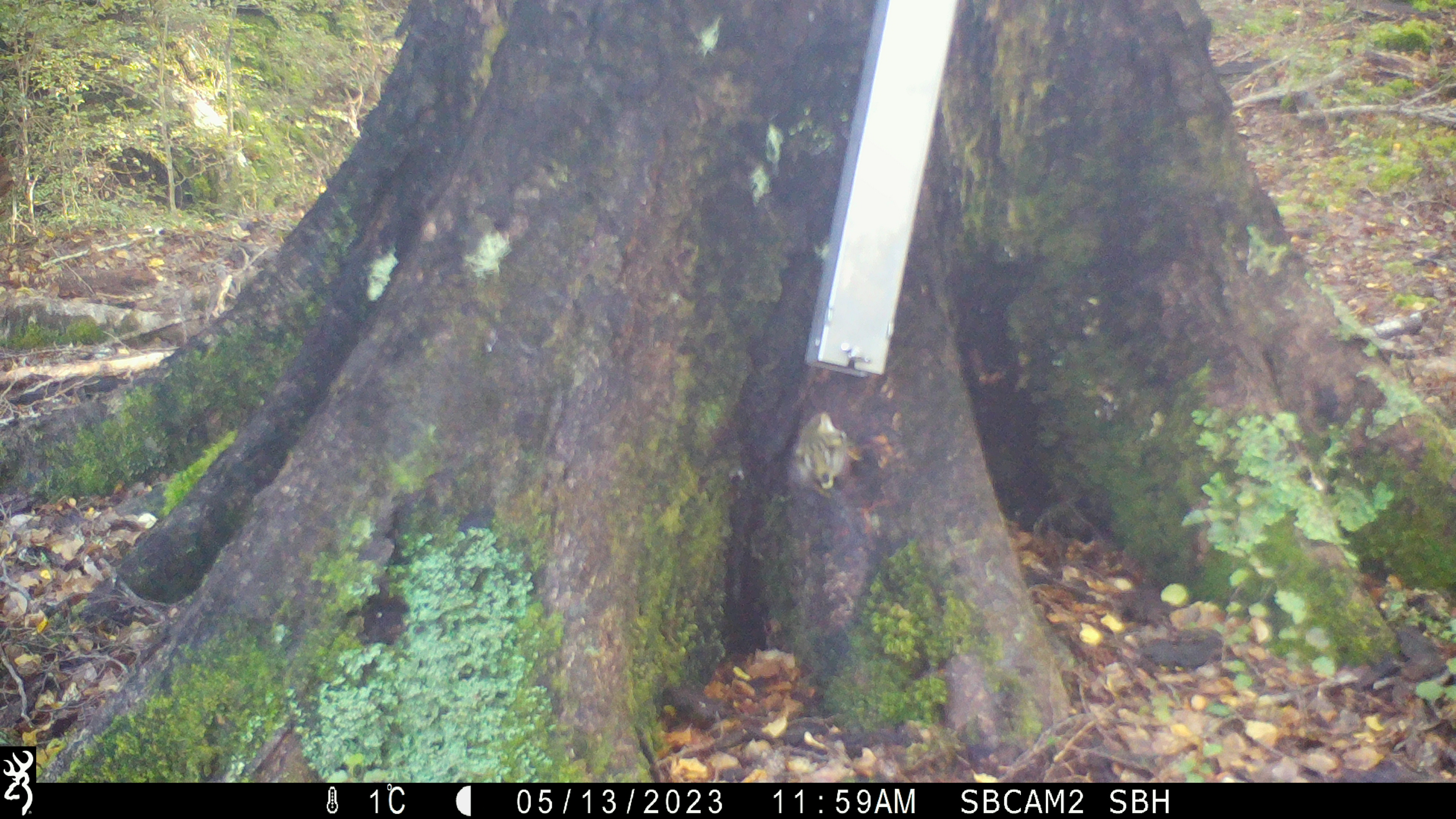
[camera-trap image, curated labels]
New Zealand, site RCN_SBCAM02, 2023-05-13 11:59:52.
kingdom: Animalia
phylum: Chordata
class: Aves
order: Passeriformes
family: Acanthisittidae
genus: Acanthisitta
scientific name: Acanthisitta chloris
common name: rifleman